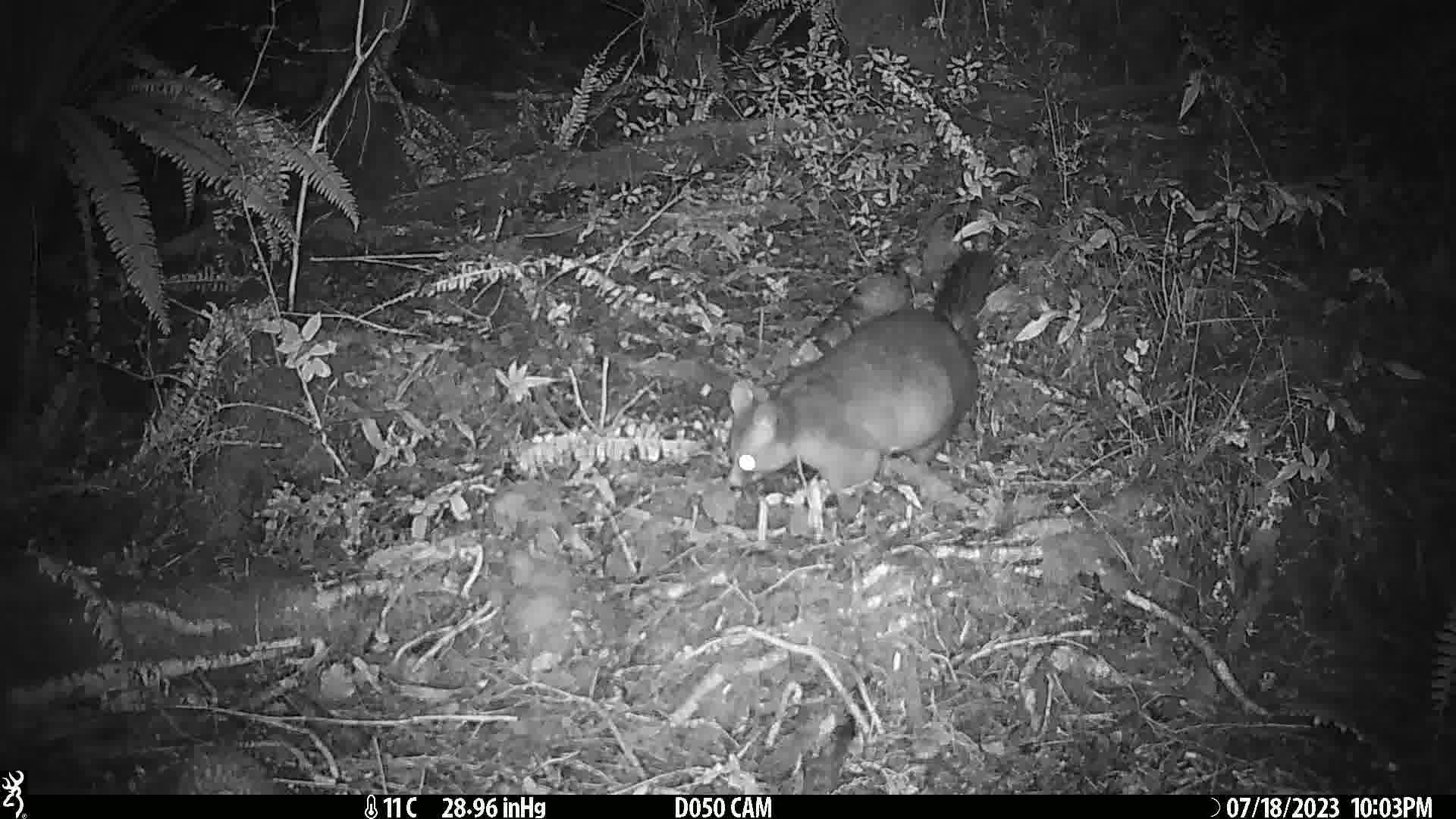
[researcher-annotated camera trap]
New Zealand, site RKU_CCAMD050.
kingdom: Animalia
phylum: Chordata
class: Mammalia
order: Diprotodontia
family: Phalangeridae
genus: Trichosurus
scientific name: Trichosurus vulpecula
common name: common brushtail possum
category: possum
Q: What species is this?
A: Possum (common brushtail possum) (Trichosurus vulpecula).